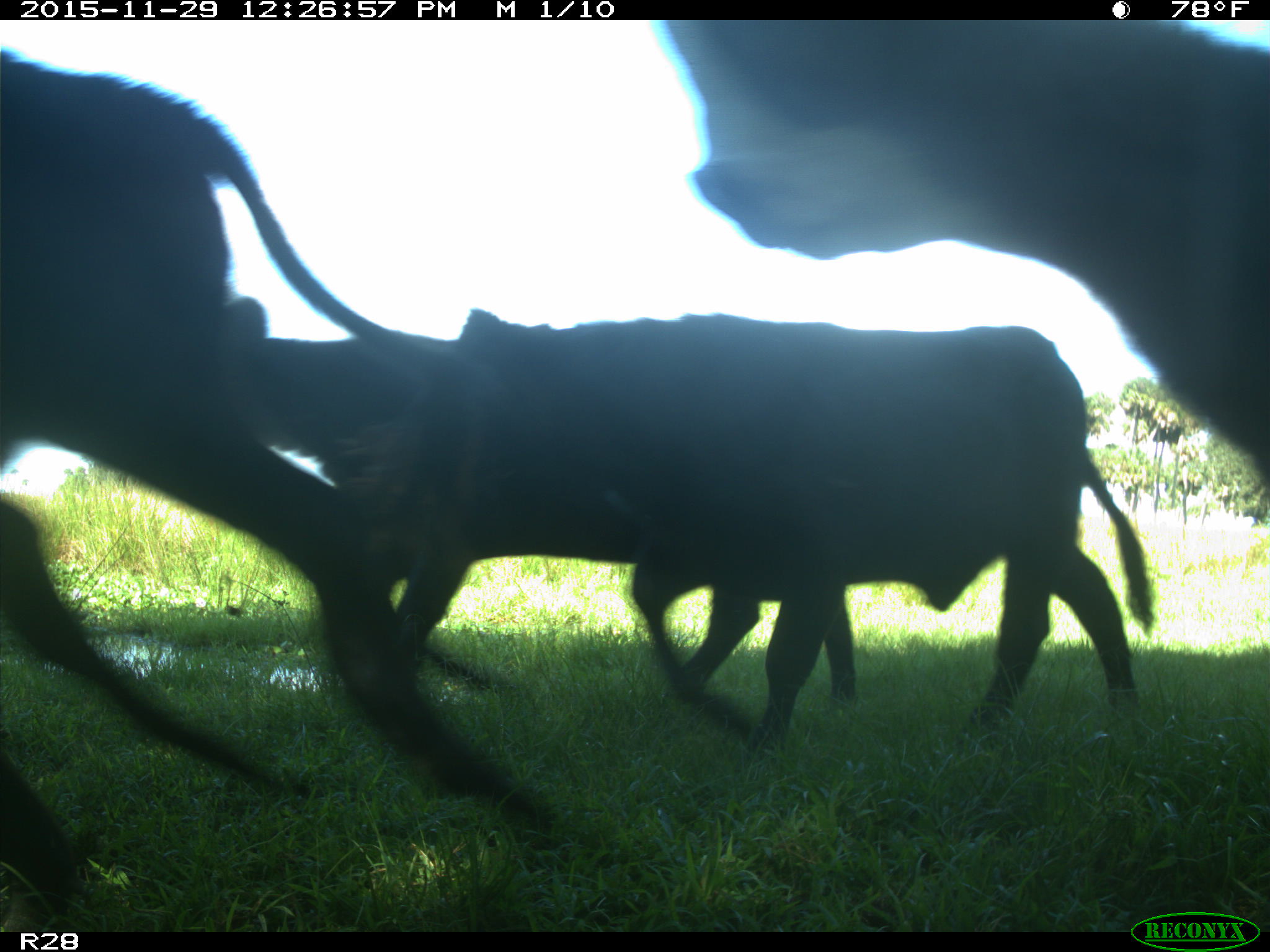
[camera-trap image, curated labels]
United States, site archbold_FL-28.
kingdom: Animalia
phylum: Chordata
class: Mammalia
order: Artiodactyla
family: Bovidae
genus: Bos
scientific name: Bos taurus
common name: domestic cow